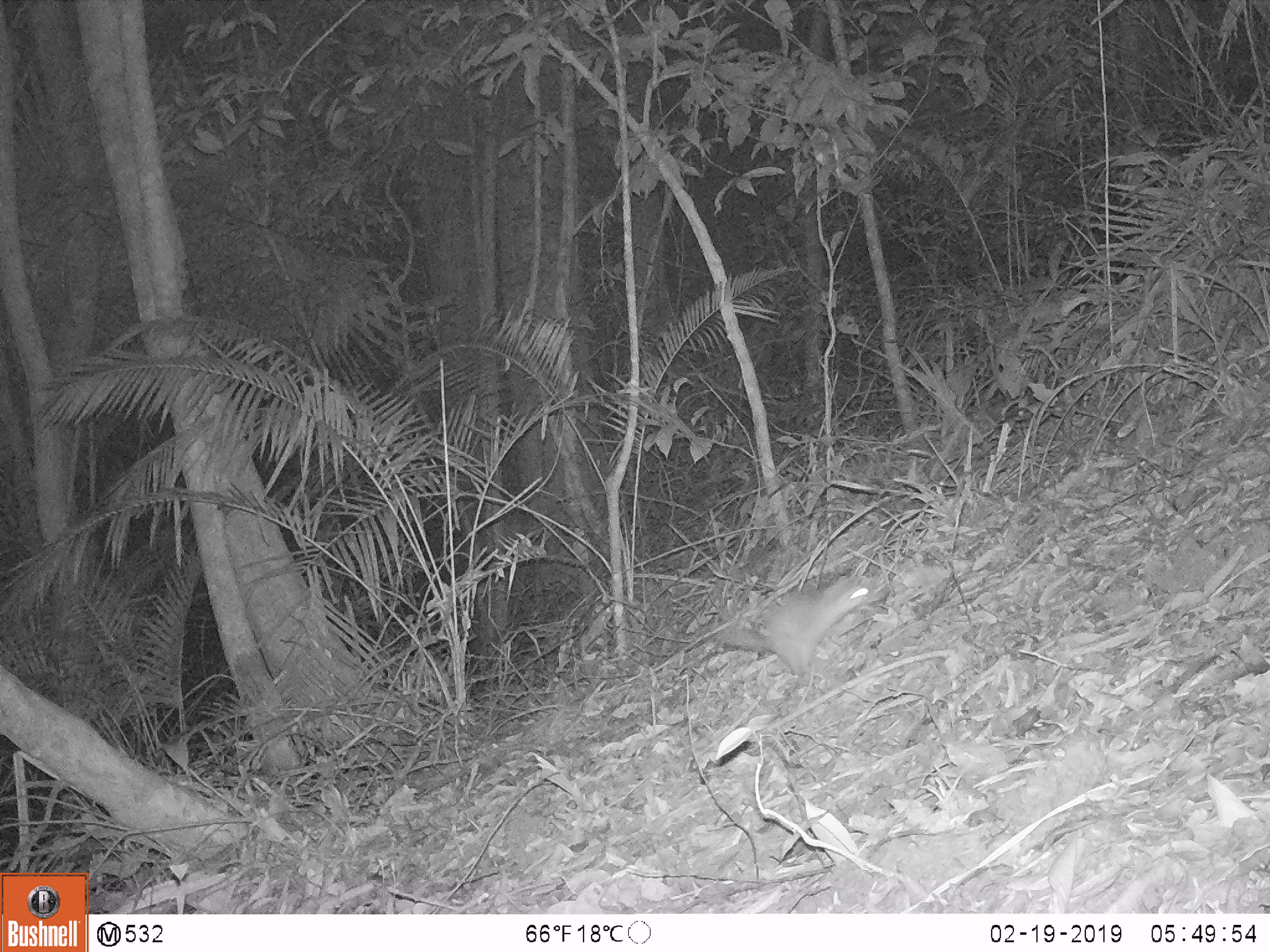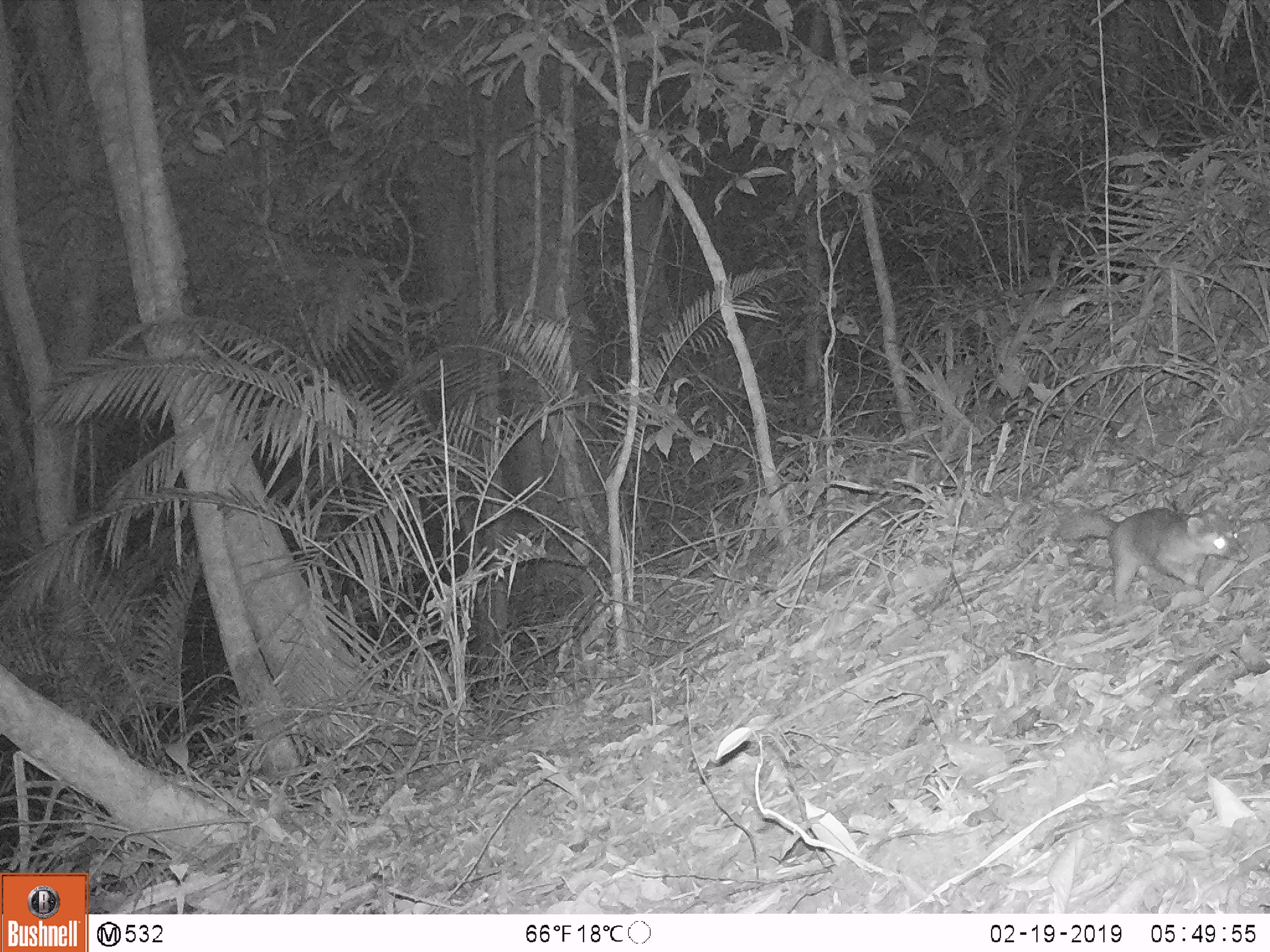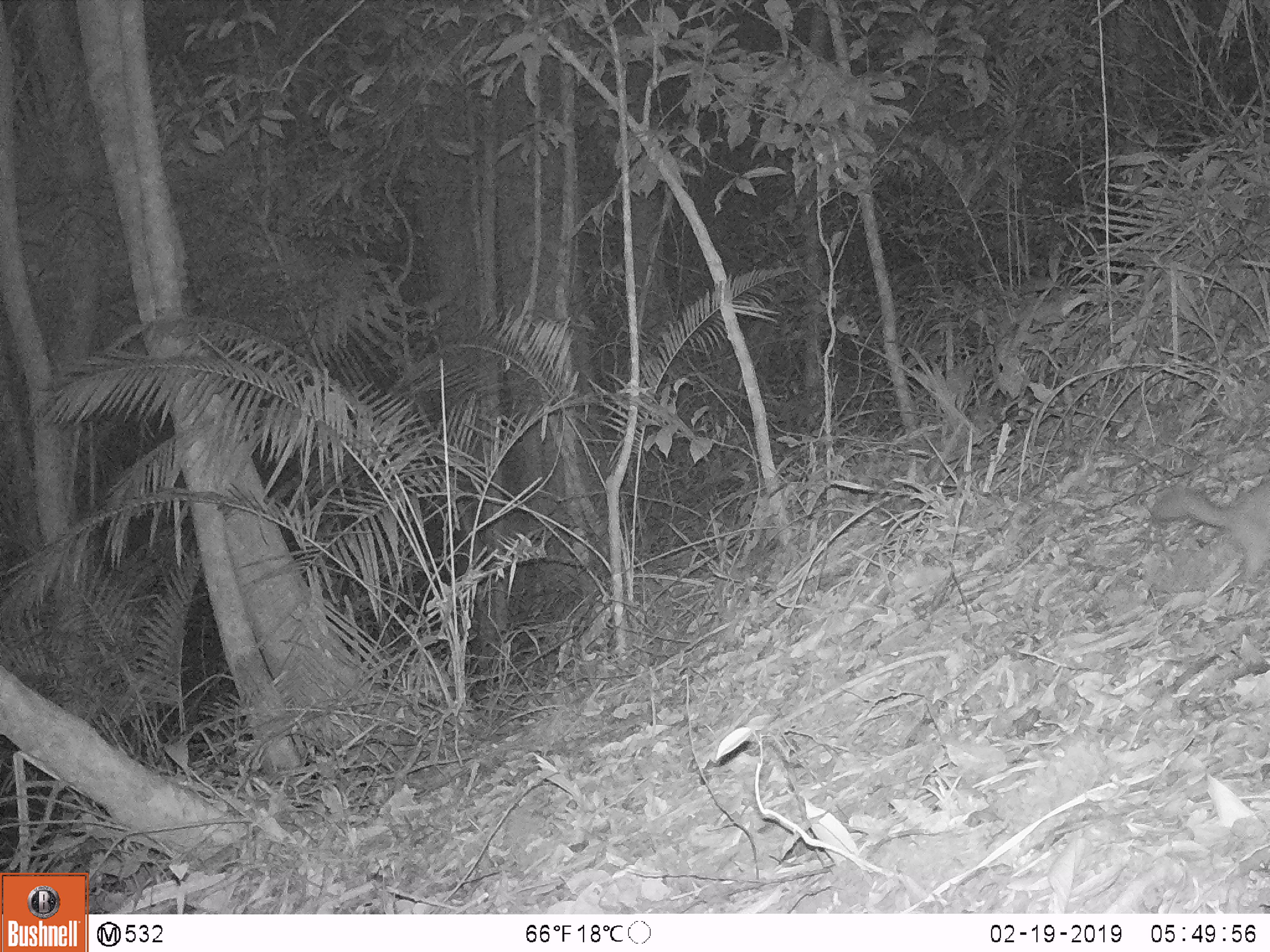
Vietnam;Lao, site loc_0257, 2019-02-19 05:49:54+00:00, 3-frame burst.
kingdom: Animalia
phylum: Chordata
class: Mammalia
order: Carnivora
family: Mustelidae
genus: Melogale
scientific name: Melogale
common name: ferret badger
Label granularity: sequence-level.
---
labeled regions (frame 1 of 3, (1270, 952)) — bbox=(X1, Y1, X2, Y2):
ferret badger: bbox=(715, 575, 892, 683)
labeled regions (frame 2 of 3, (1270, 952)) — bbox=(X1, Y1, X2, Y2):
ferret badger: bbox=(1056, 508, 1250, 604)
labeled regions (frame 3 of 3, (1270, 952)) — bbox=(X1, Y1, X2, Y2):
ferret badger: bbox=(1148, 469, 1270, 588)